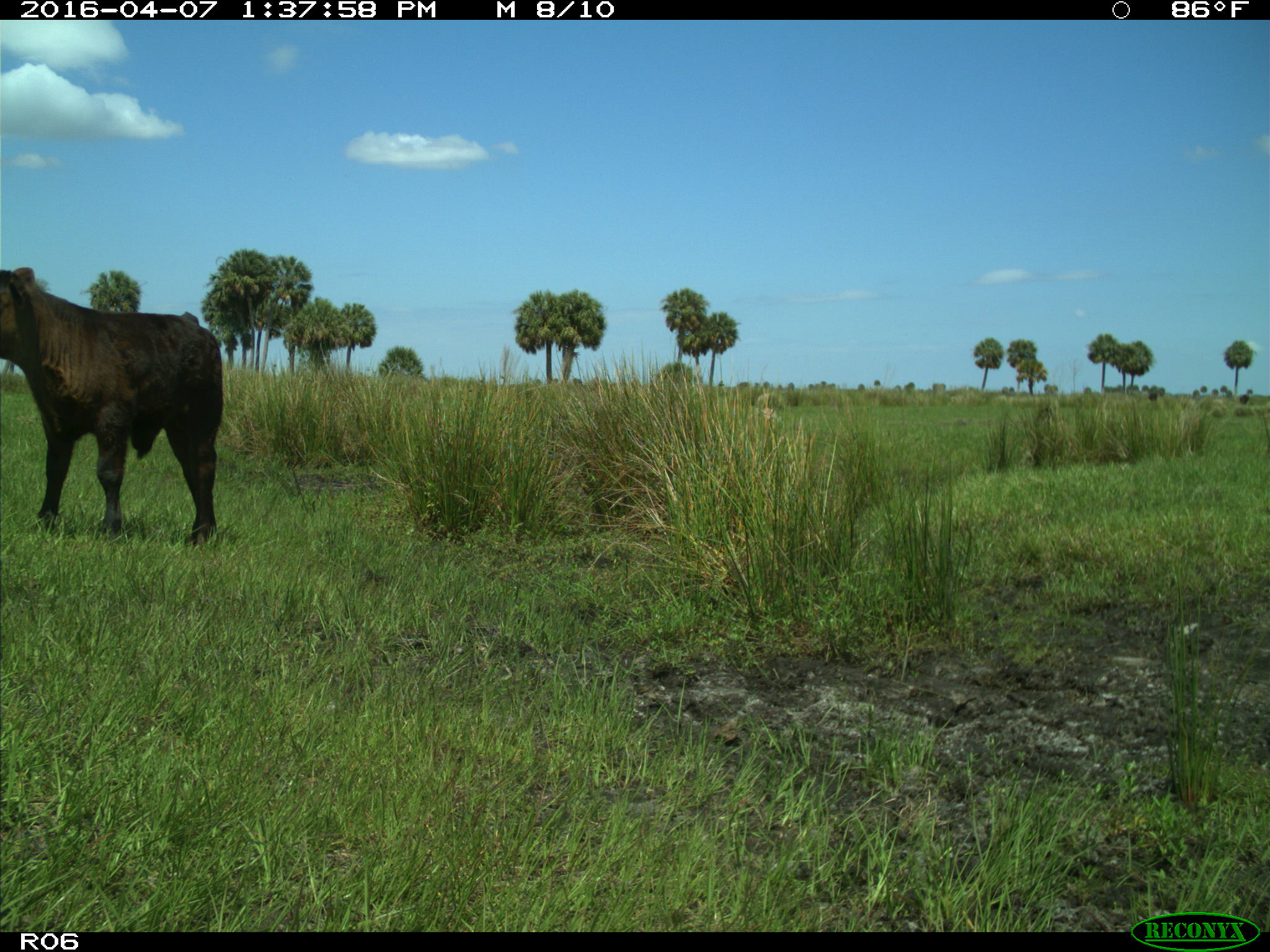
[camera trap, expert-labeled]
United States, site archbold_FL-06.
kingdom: Animalia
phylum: Chordata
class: Mammalia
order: Artiodactyla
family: Bovidae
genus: Bos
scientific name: Bos taurus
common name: domestic cow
Bos taurus (domestic cow).